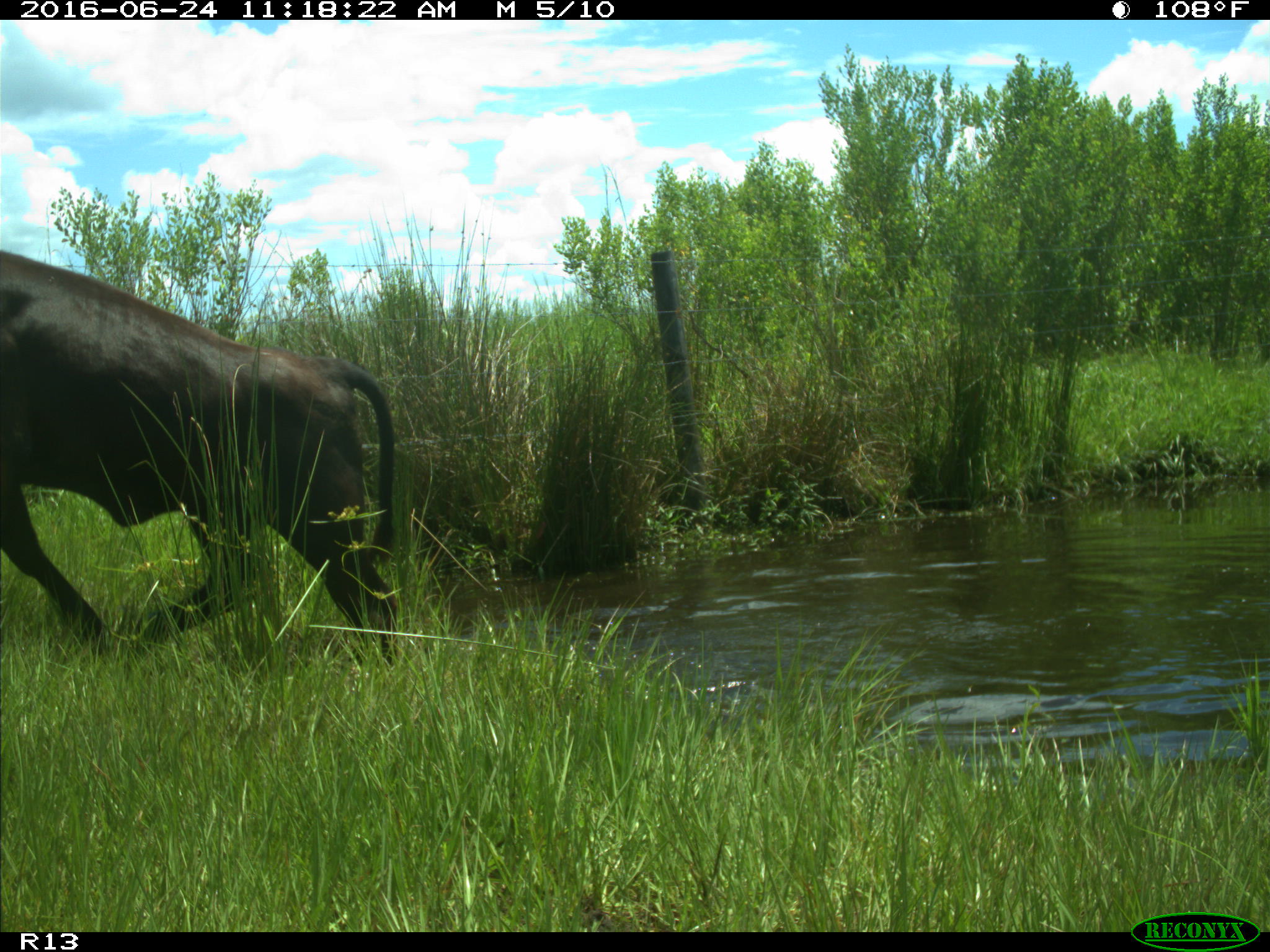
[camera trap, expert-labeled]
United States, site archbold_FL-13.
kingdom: Animalia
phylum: Chordata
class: Mammalia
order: Artiodactyla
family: Bovidae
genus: Bos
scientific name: Bos taurus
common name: domestic cow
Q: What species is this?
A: Bos taurus (domestic cow).